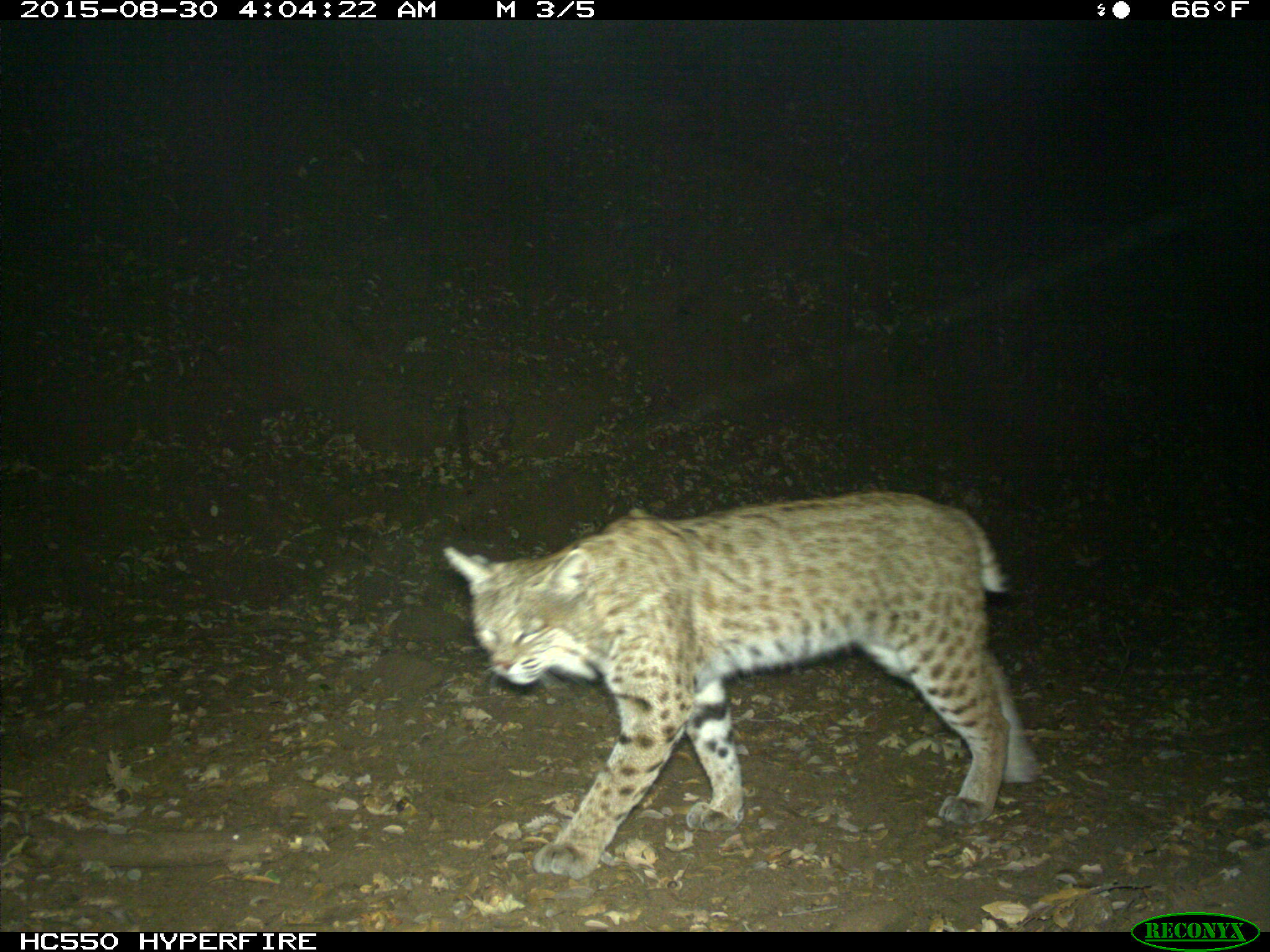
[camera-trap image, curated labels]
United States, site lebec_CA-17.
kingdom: Animalia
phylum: Chordata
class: Mammalia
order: Carnivora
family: Felidae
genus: Lynx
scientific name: Lynx rufus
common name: bobcat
Lynx rufus (bobcat).